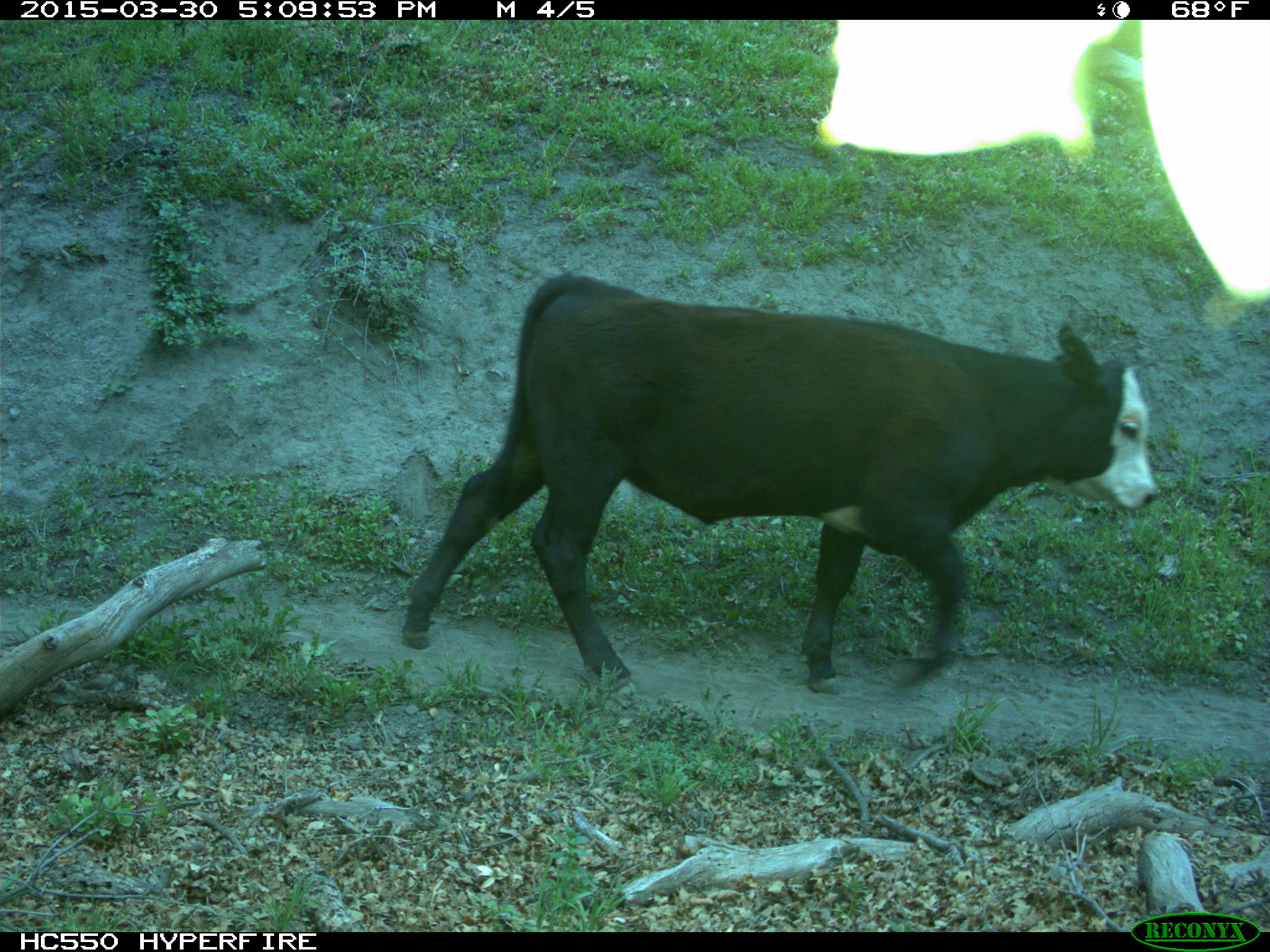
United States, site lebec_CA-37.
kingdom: Animalia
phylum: Chordata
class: Mammalia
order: Artiodactyla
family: Bovidae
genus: Bos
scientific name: Bos taurus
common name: domestic cow